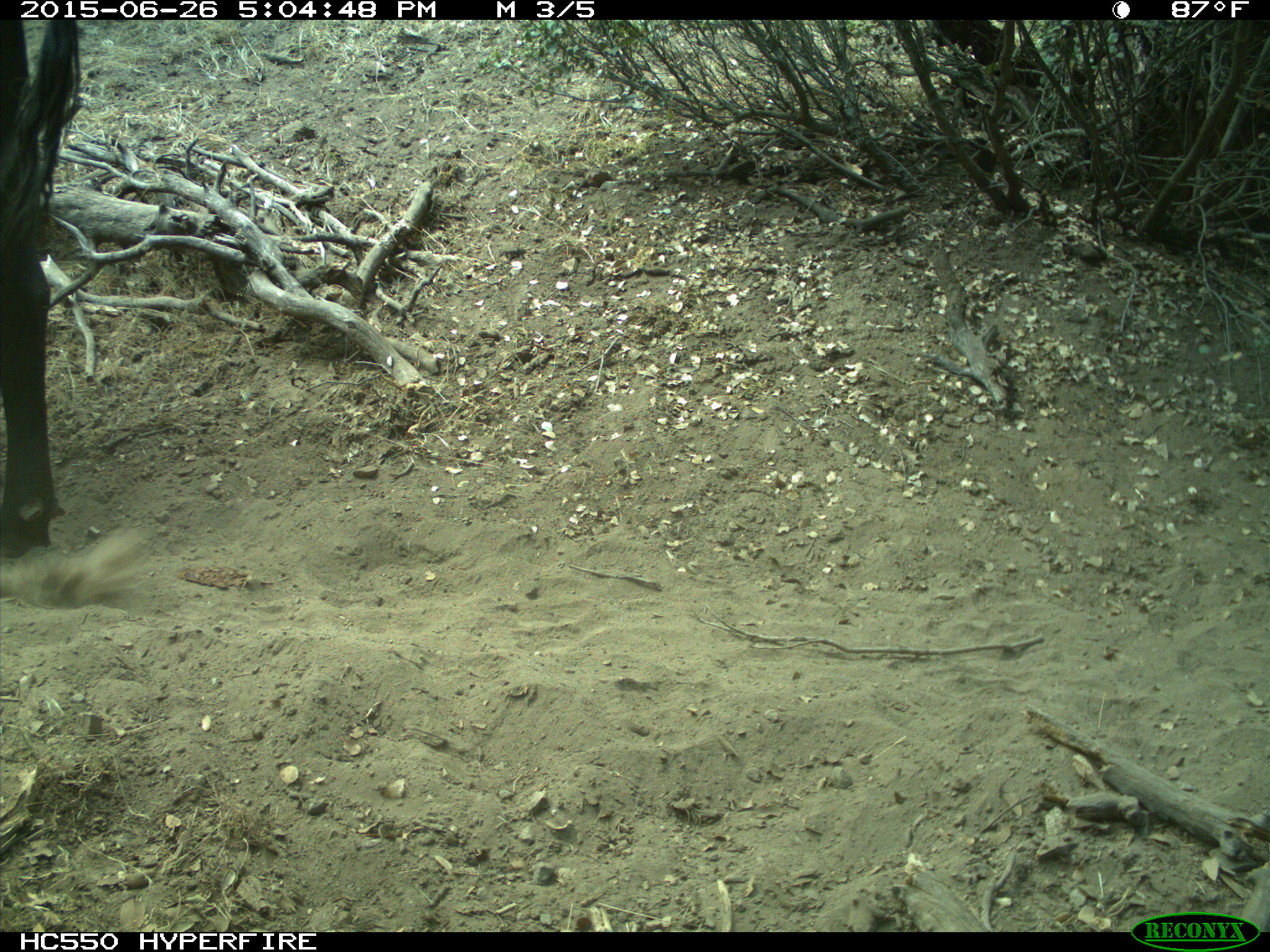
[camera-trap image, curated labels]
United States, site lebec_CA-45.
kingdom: Animalia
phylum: Chordata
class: Mammalia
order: Artiodactyla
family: Bovidae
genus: Bos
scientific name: Bos taurus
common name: domestic cow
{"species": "Bos taurus (domestic cow)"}